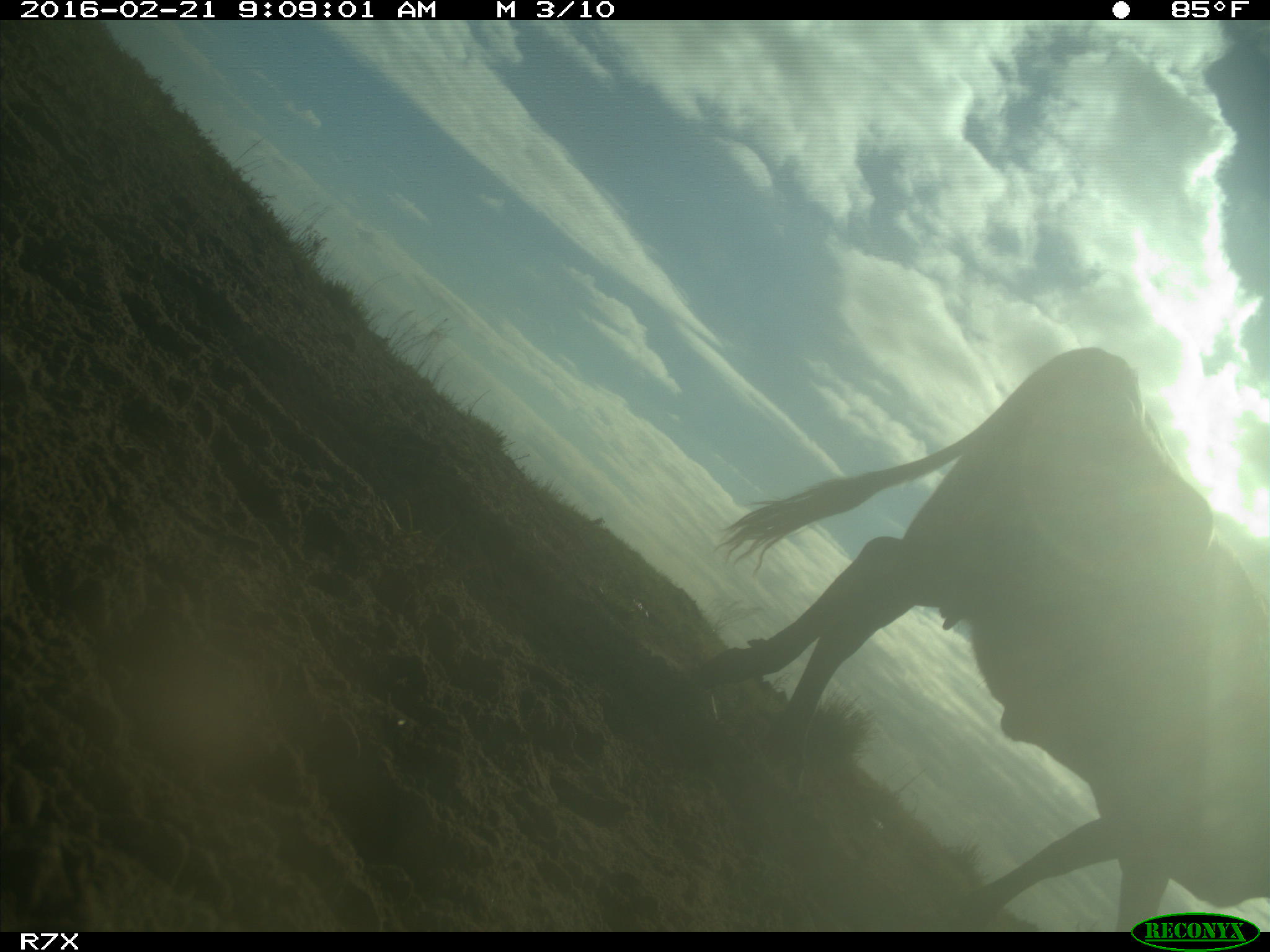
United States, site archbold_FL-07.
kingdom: Animalia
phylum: Chordata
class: Mammalia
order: Artiodactyla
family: Bovidae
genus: Bos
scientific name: Bos taurus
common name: domestic cow